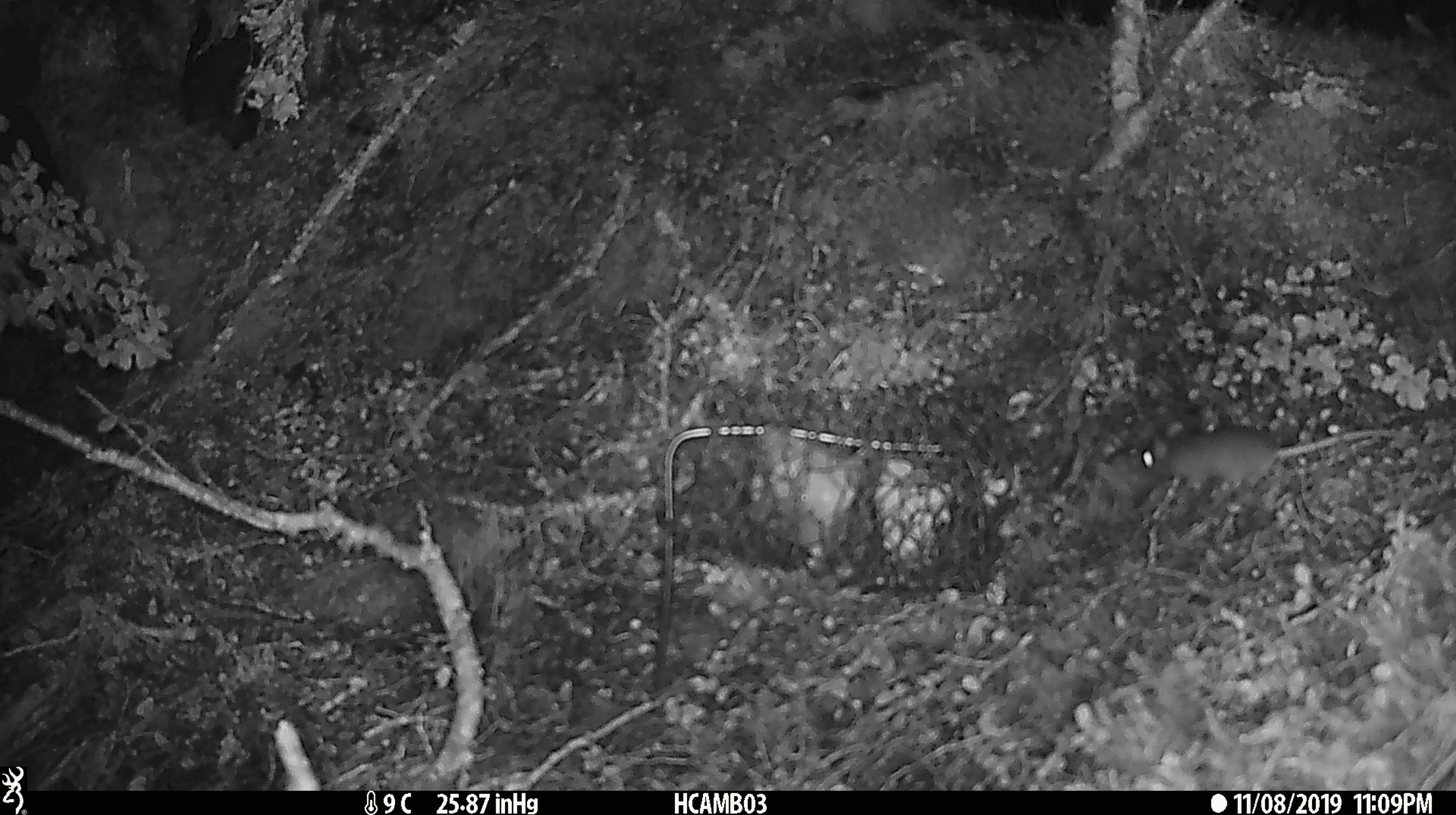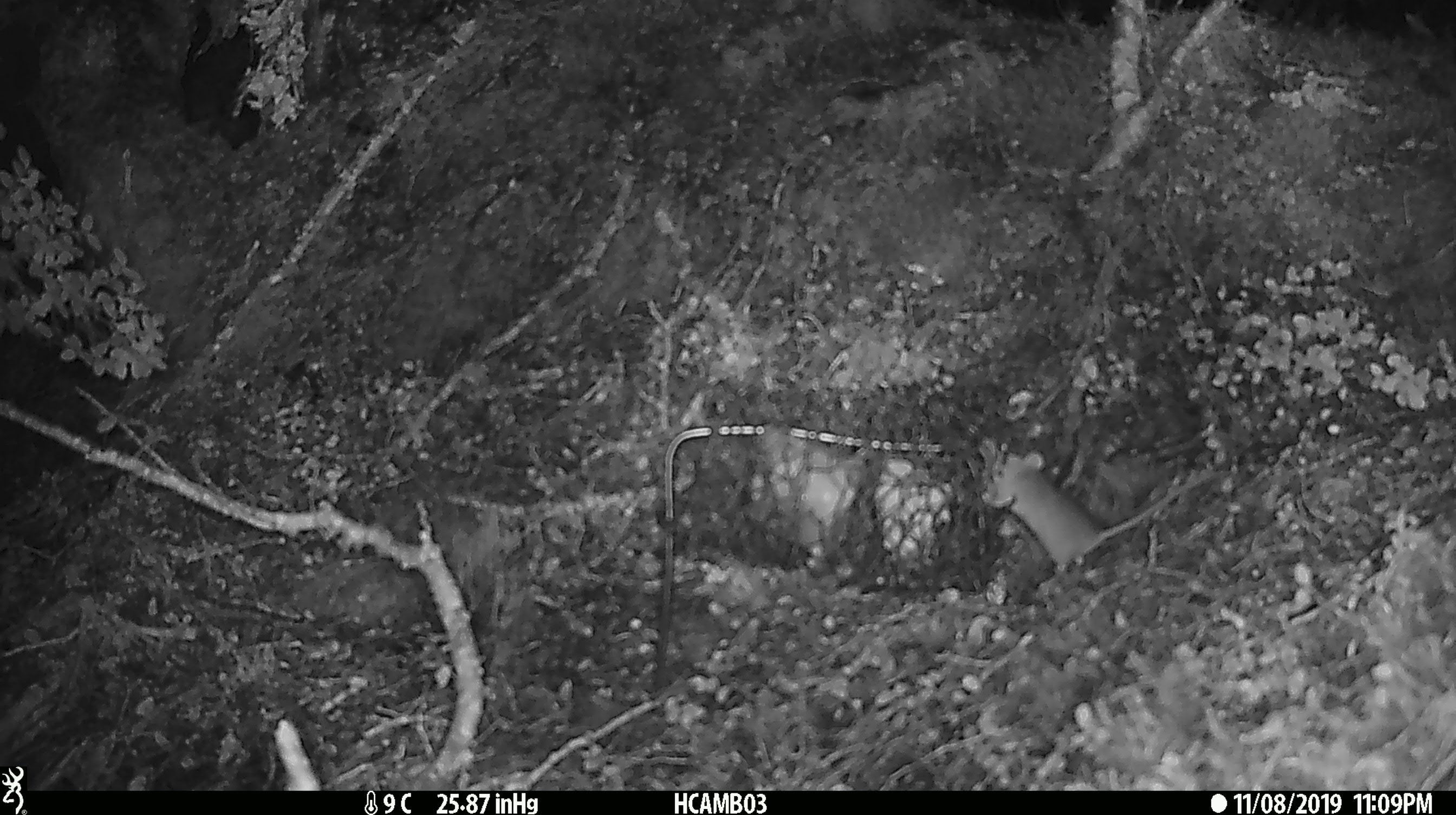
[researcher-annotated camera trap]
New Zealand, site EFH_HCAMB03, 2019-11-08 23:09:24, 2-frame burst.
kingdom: Animalia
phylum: Chordata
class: Mammalia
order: Rodentia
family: Muridae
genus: Mus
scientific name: Mus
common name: mouse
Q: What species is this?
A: Mouse (Mus).